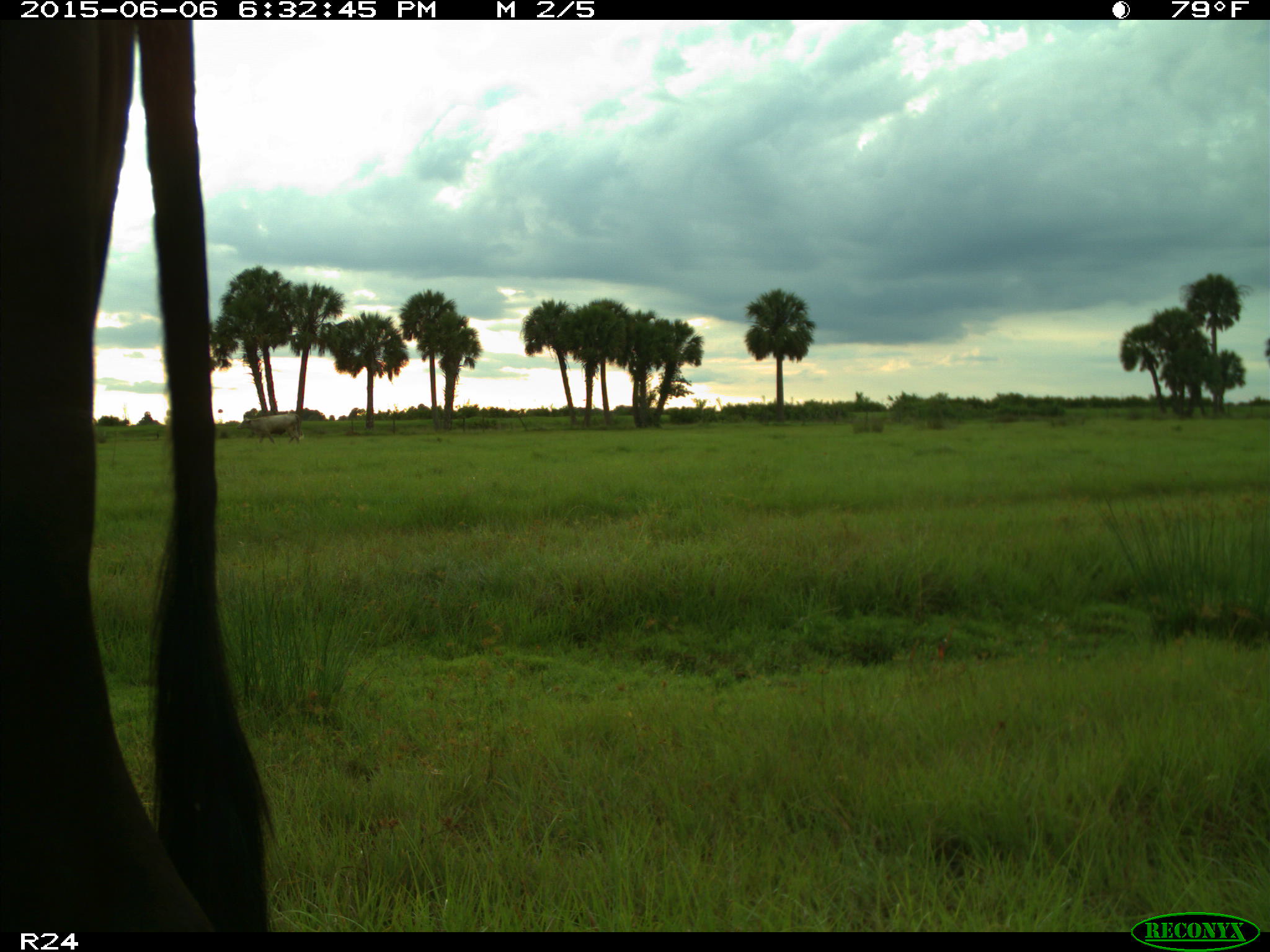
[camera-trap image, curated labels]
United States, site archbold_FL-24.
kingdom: Animalia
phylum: Chordata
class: Mammalia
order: Artiodactyla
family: Bovidae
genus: Bos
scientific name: Bos taurus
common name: domestic cow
Bos taurus (domestic cow).